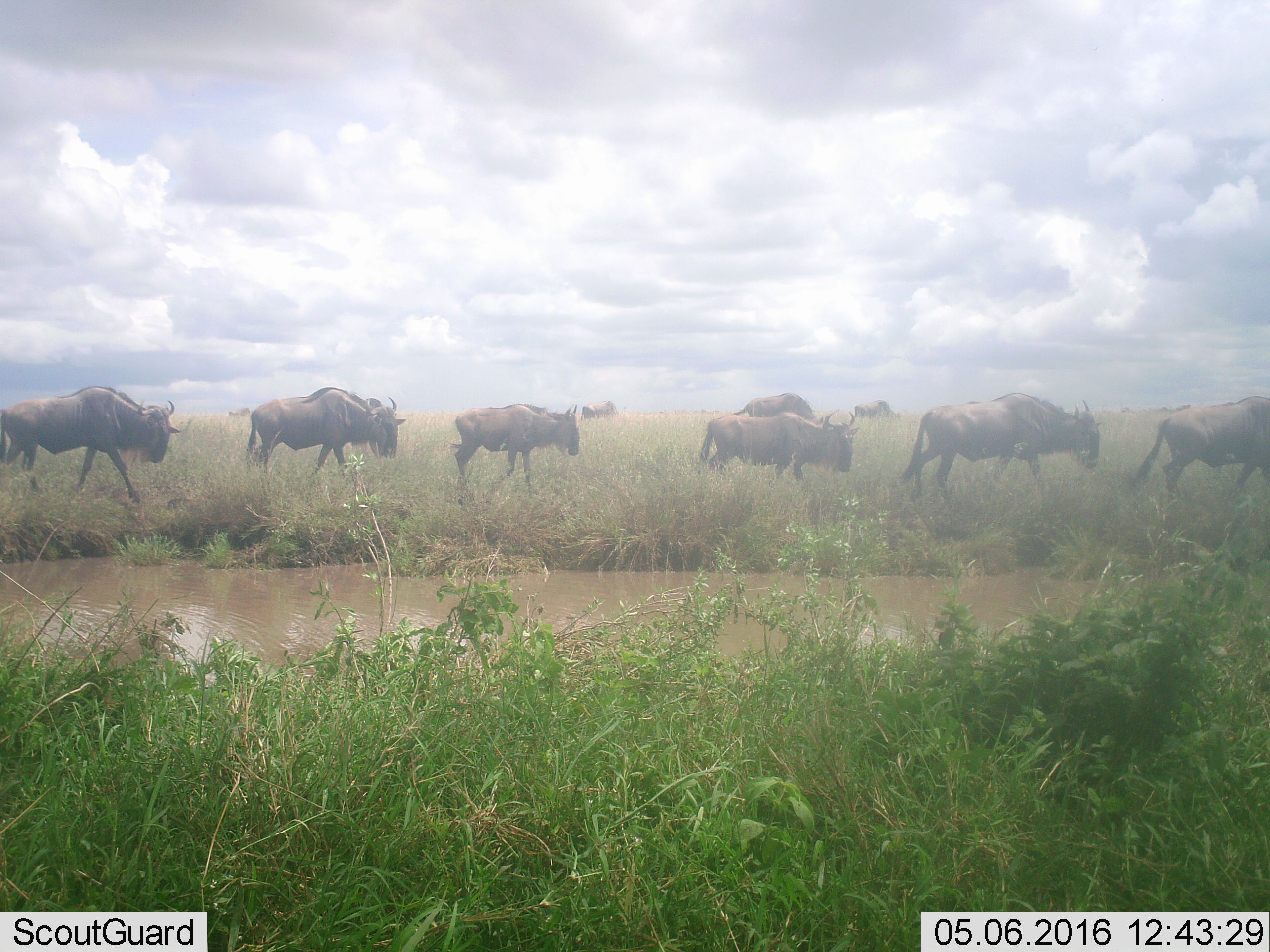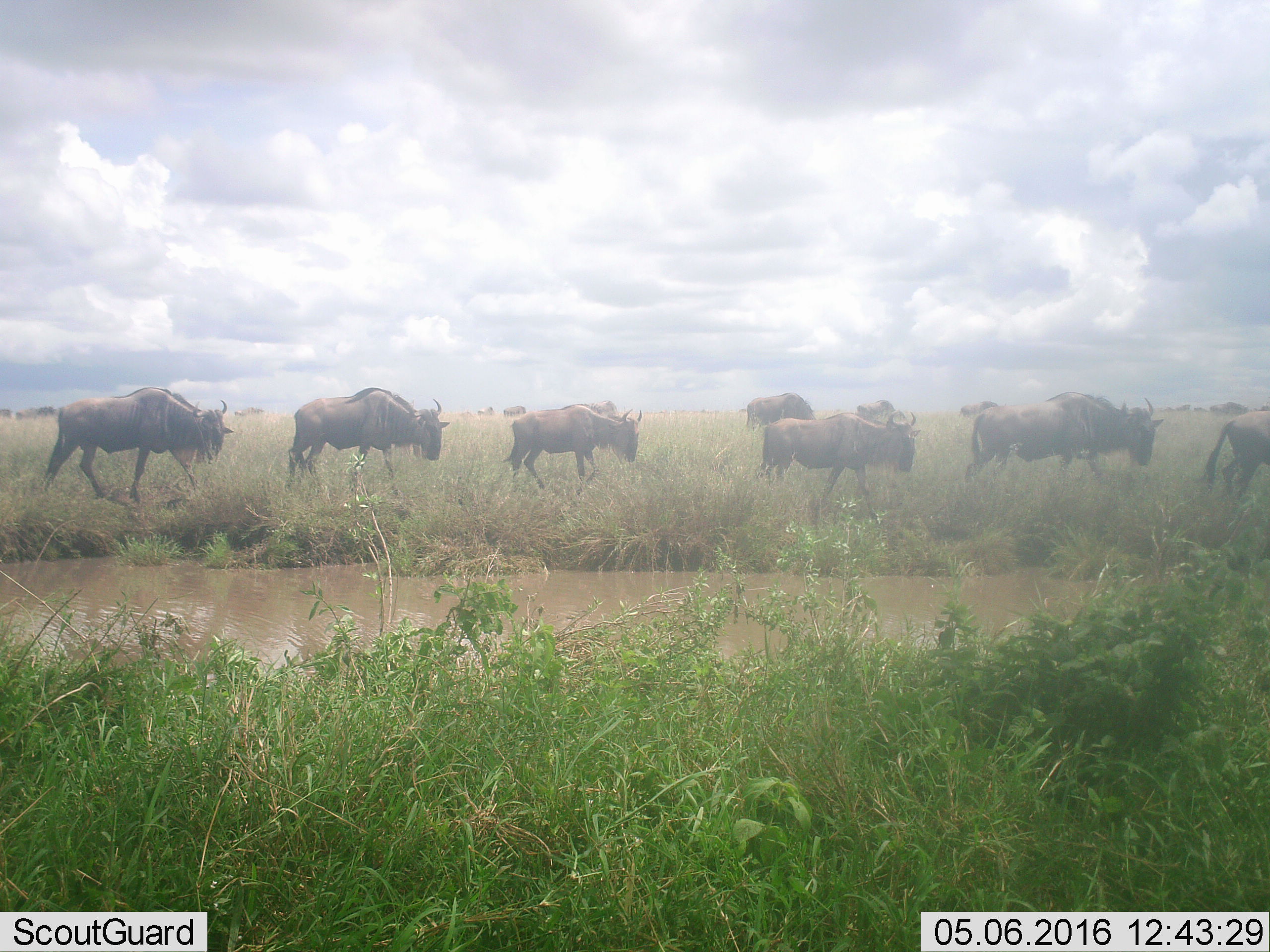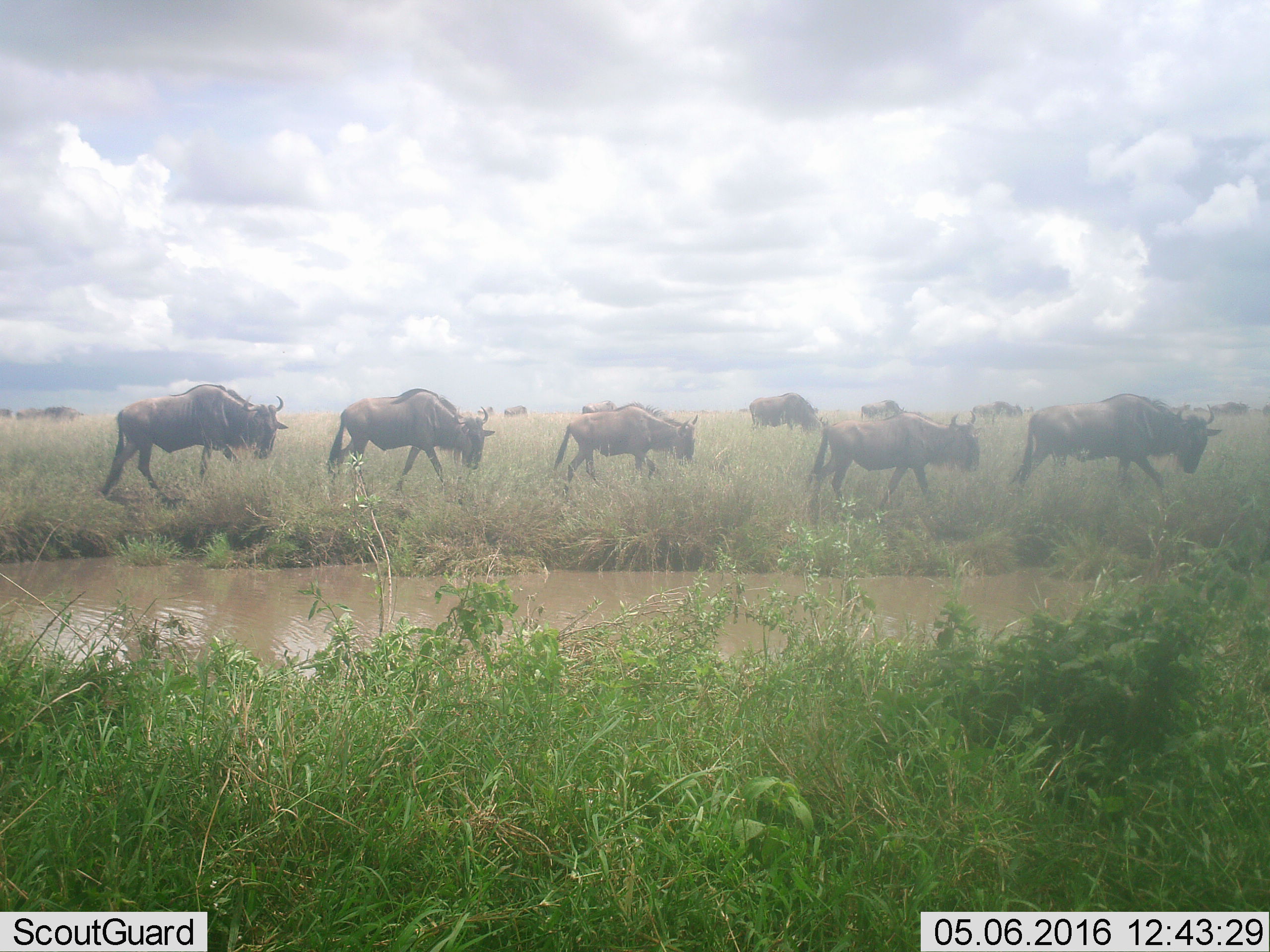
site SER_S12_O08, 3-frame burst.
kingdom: Animalia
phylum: Chordata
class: Mammalia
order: Artiodactyla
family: Bovidae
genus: Connochaetes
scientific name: Connochaetes taurinus taurinus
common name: blue wildebeest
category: wildebeestblue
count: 10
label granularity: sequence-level